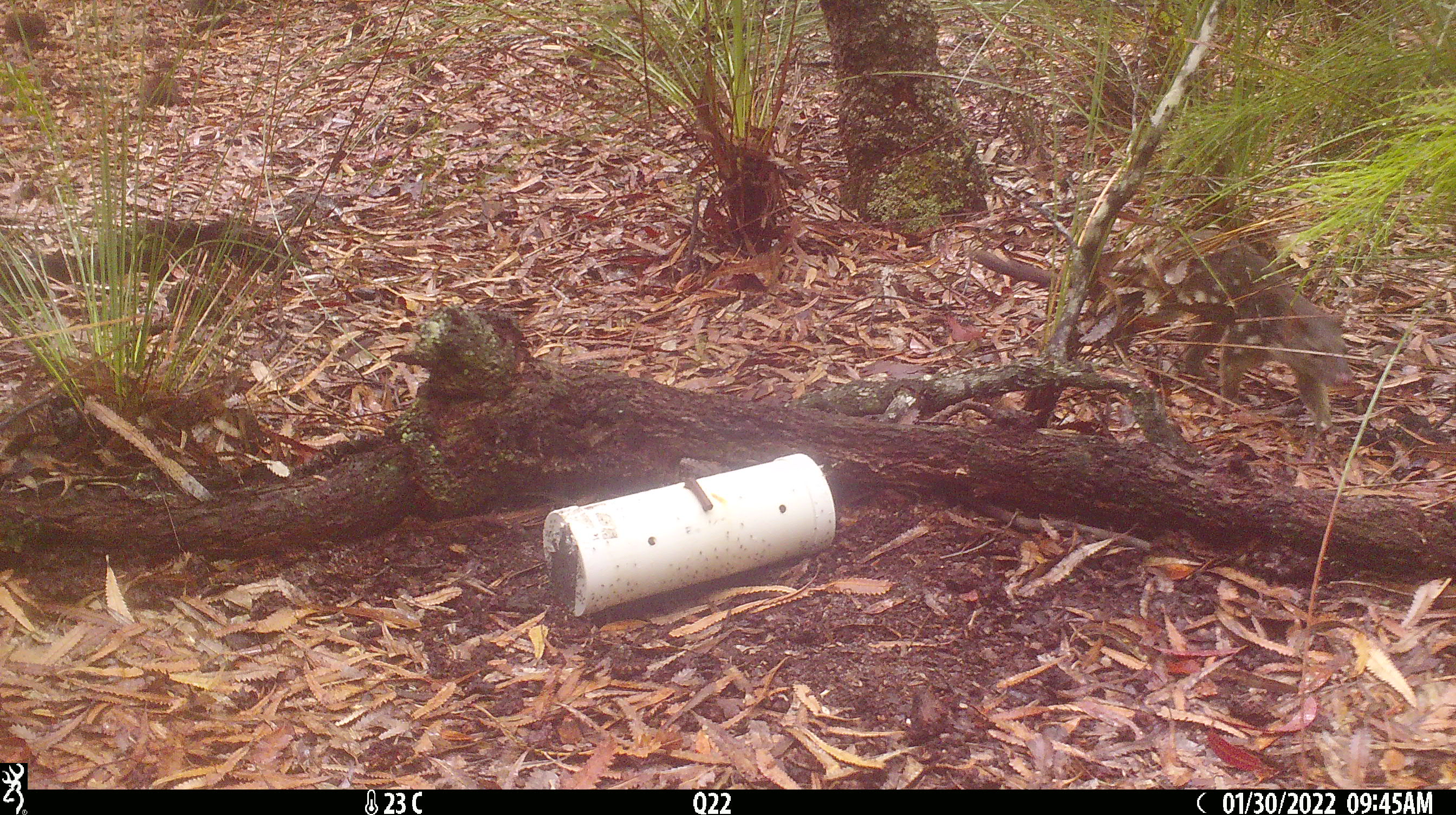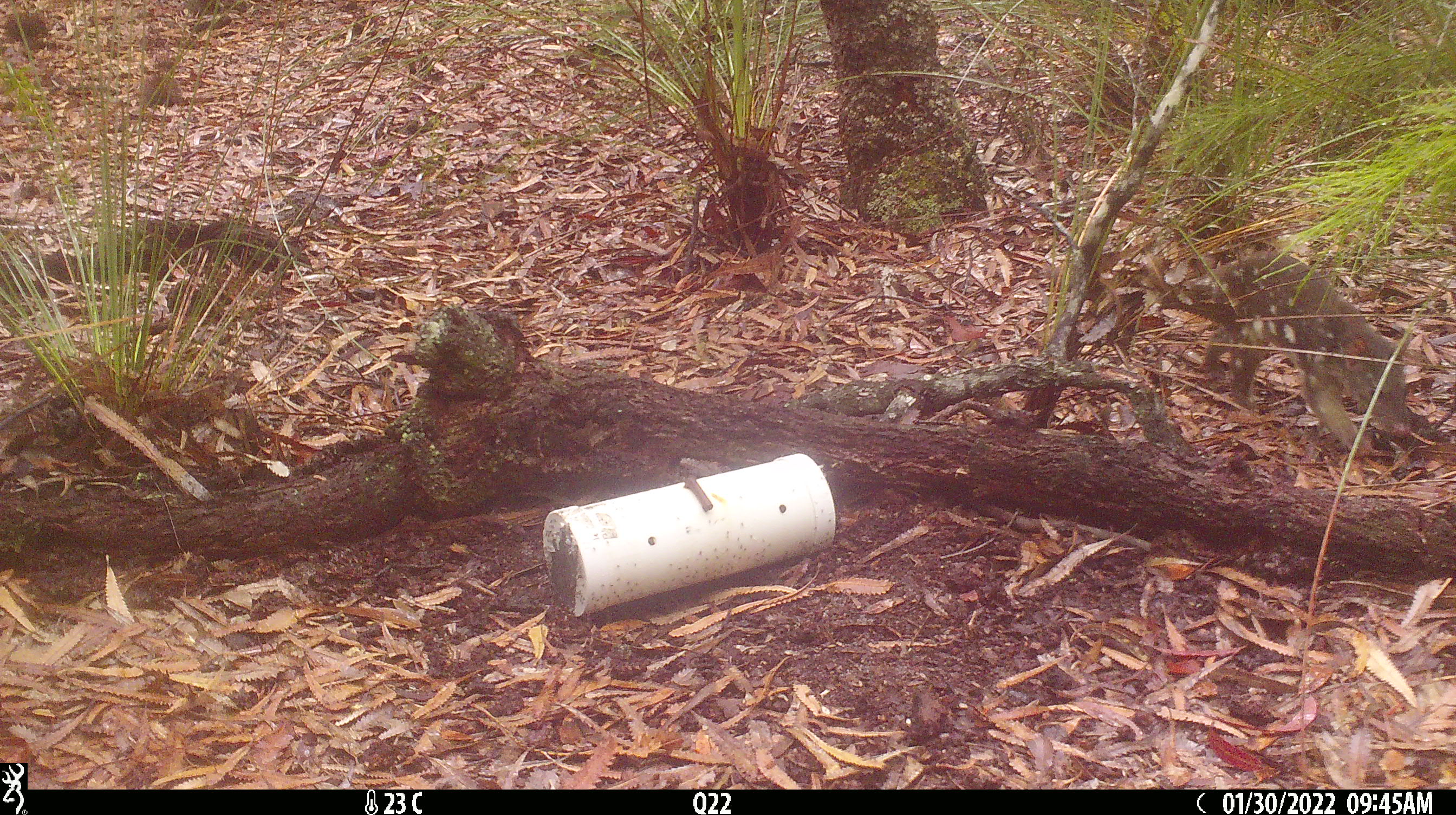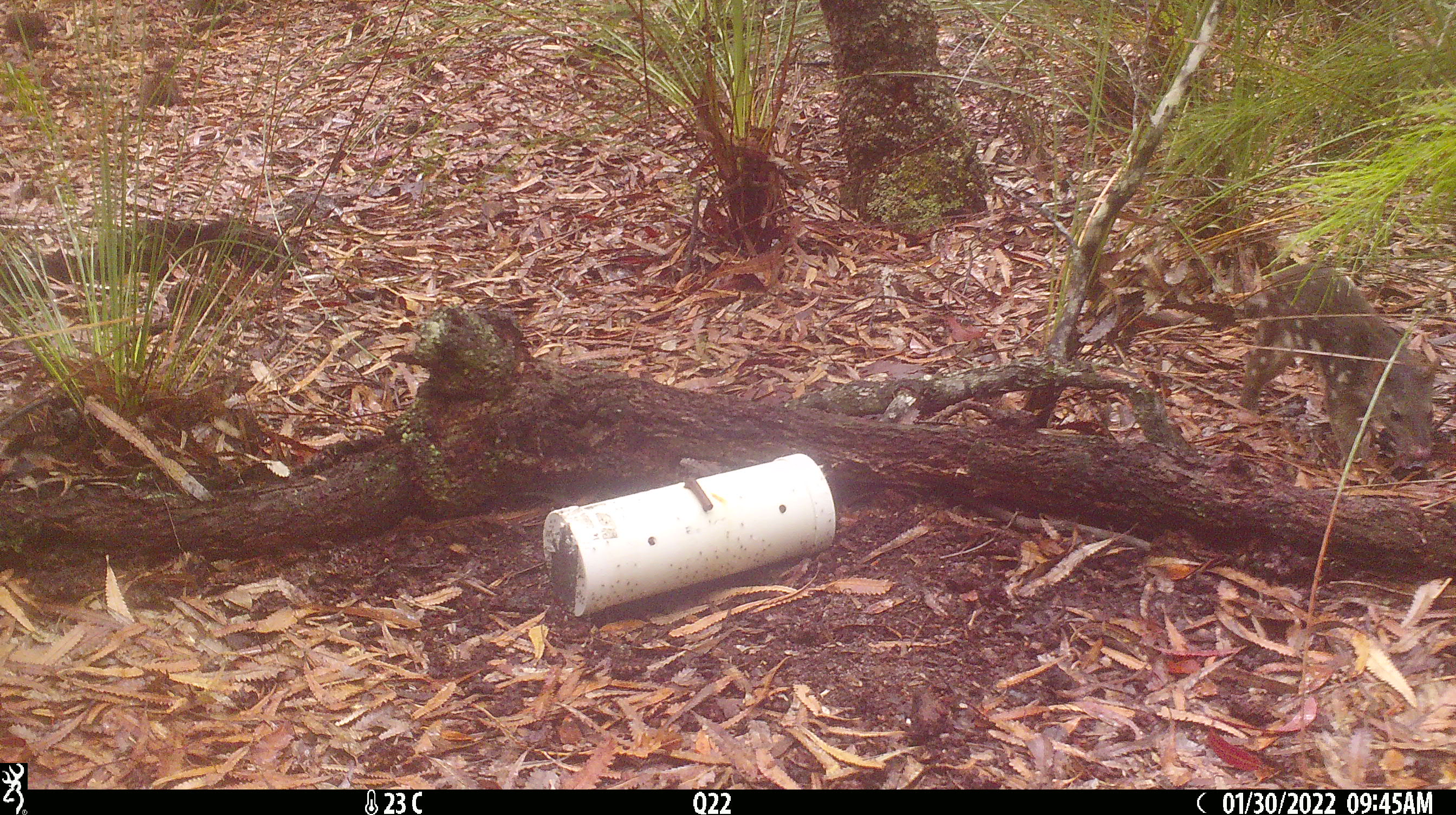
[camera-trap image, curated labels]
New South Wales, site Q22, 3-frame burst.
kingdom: Animalia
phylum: Chordata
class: Mammalia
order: Dasyuromorphia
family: Dasyuridae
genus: Dasyurus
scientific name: Dasyurus maculatus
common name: spotted-tailed quoll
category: quoll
Quoll (spotted-tailed quoll) (Dasyurus maculatus).